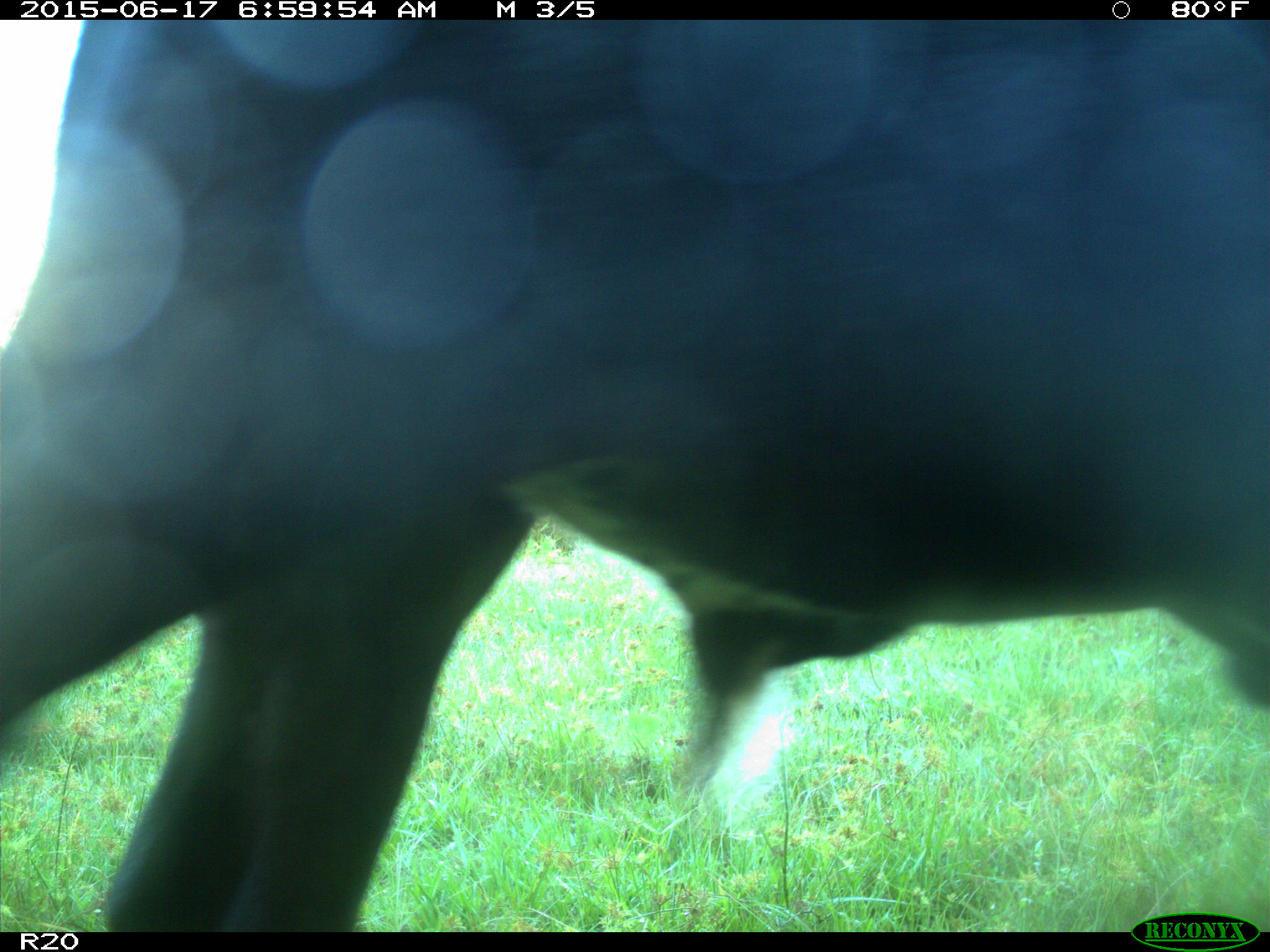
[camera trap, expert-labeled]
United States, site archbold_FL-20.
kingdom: Animalia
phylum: Chordata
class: Mammalia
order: Artiodactyla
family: Bovidae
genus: Bos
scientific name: Bos taurus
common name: domestic cow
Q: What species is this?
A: Bos taurus (domestic cow).